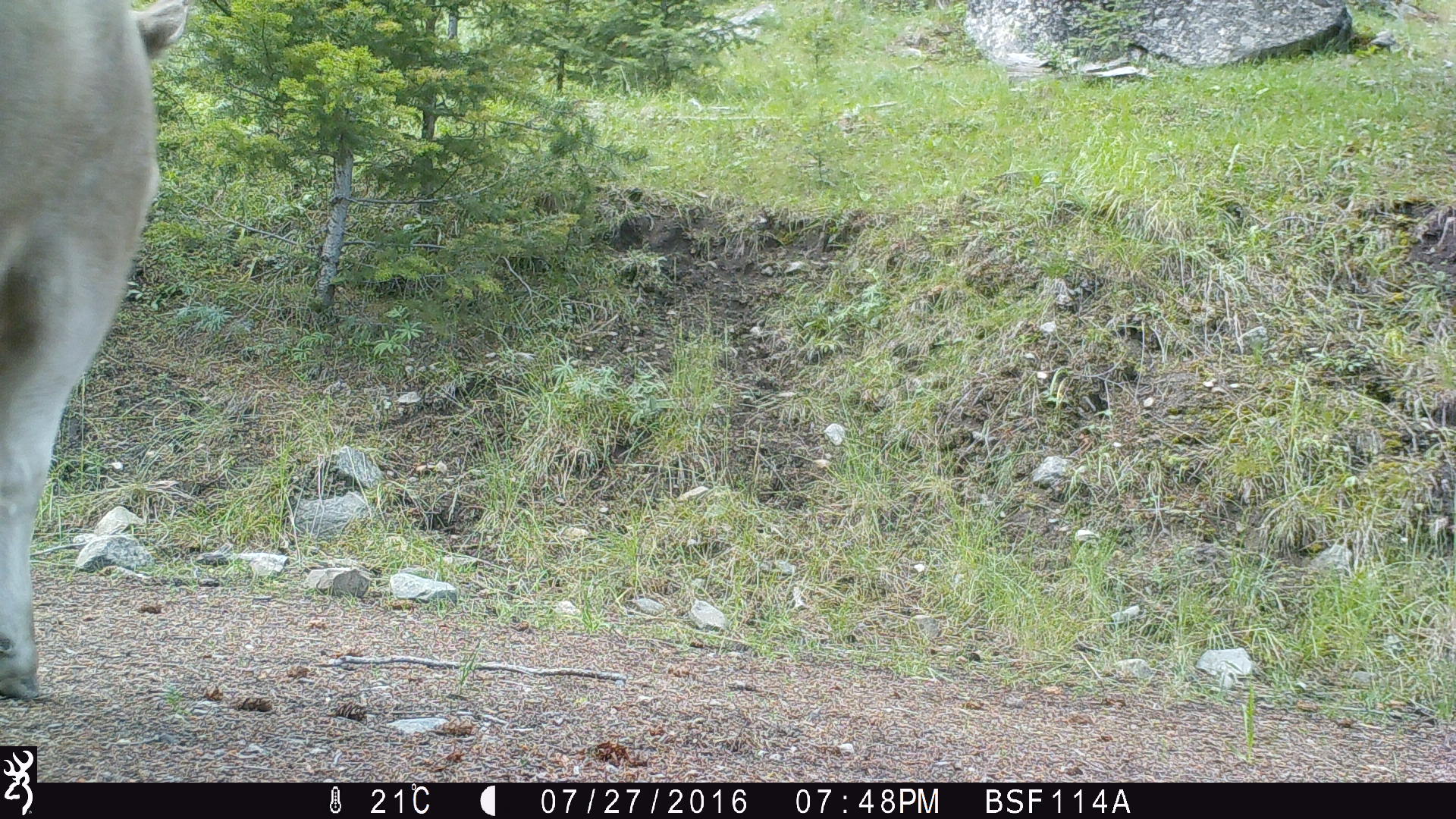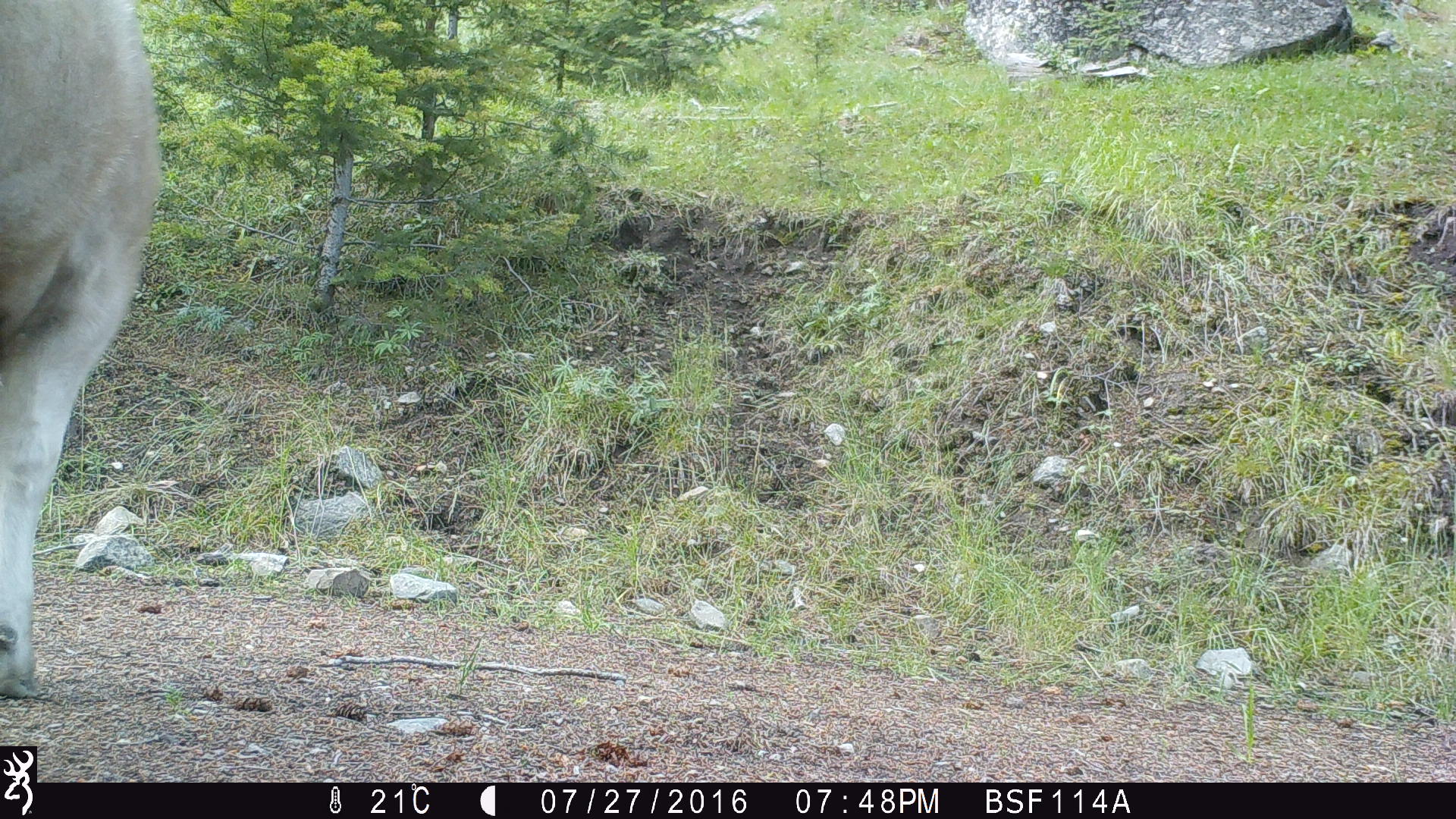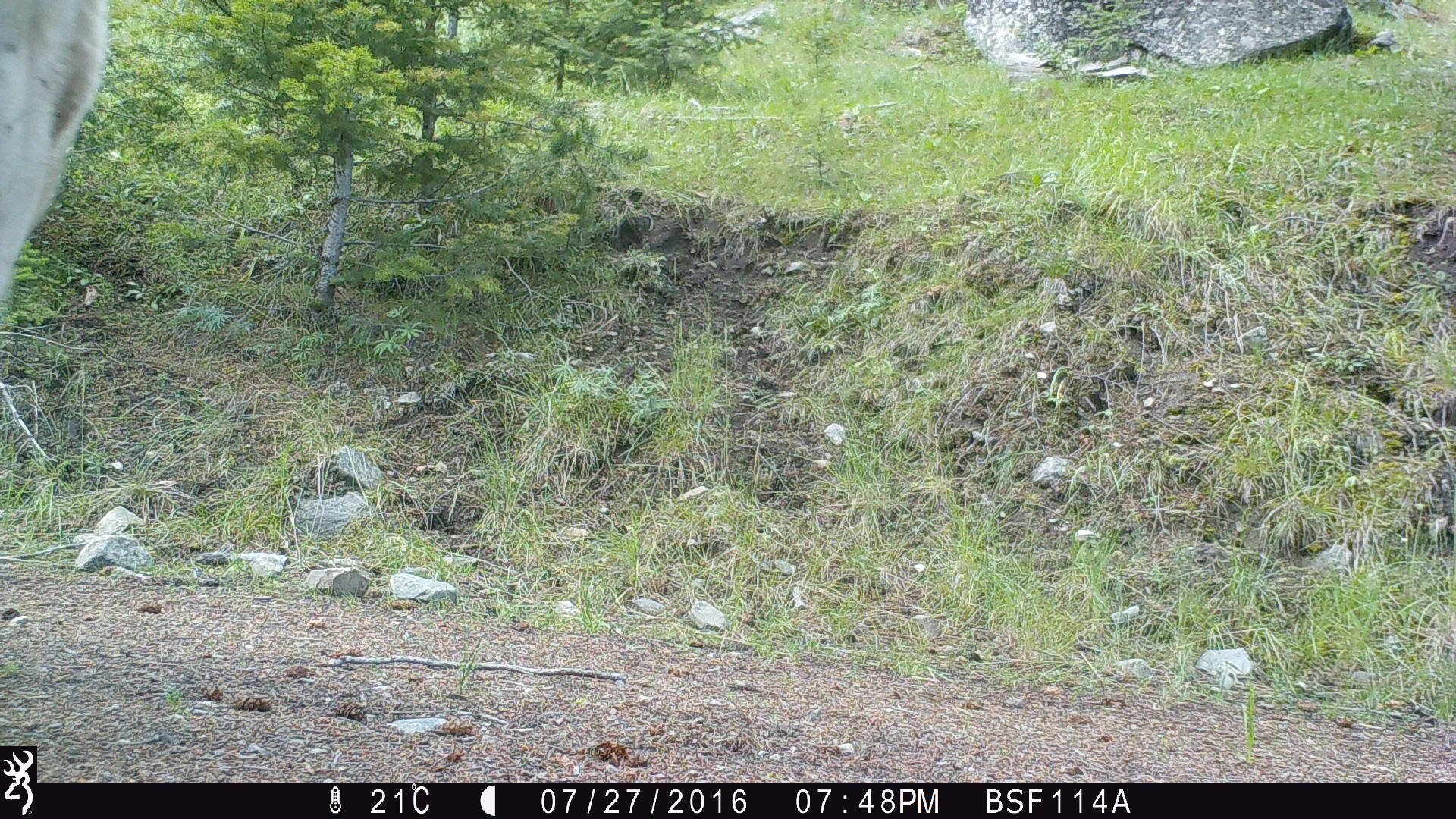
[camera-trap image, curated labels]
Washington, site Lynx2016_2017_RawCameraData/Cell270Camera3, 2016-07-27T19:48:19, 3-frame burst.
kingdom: Animalia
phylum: Chordata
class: Mammalia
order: Artiodactyla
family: Bovidae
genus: Bos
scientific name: Bos taurus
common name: domestic cattle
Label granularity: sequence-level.